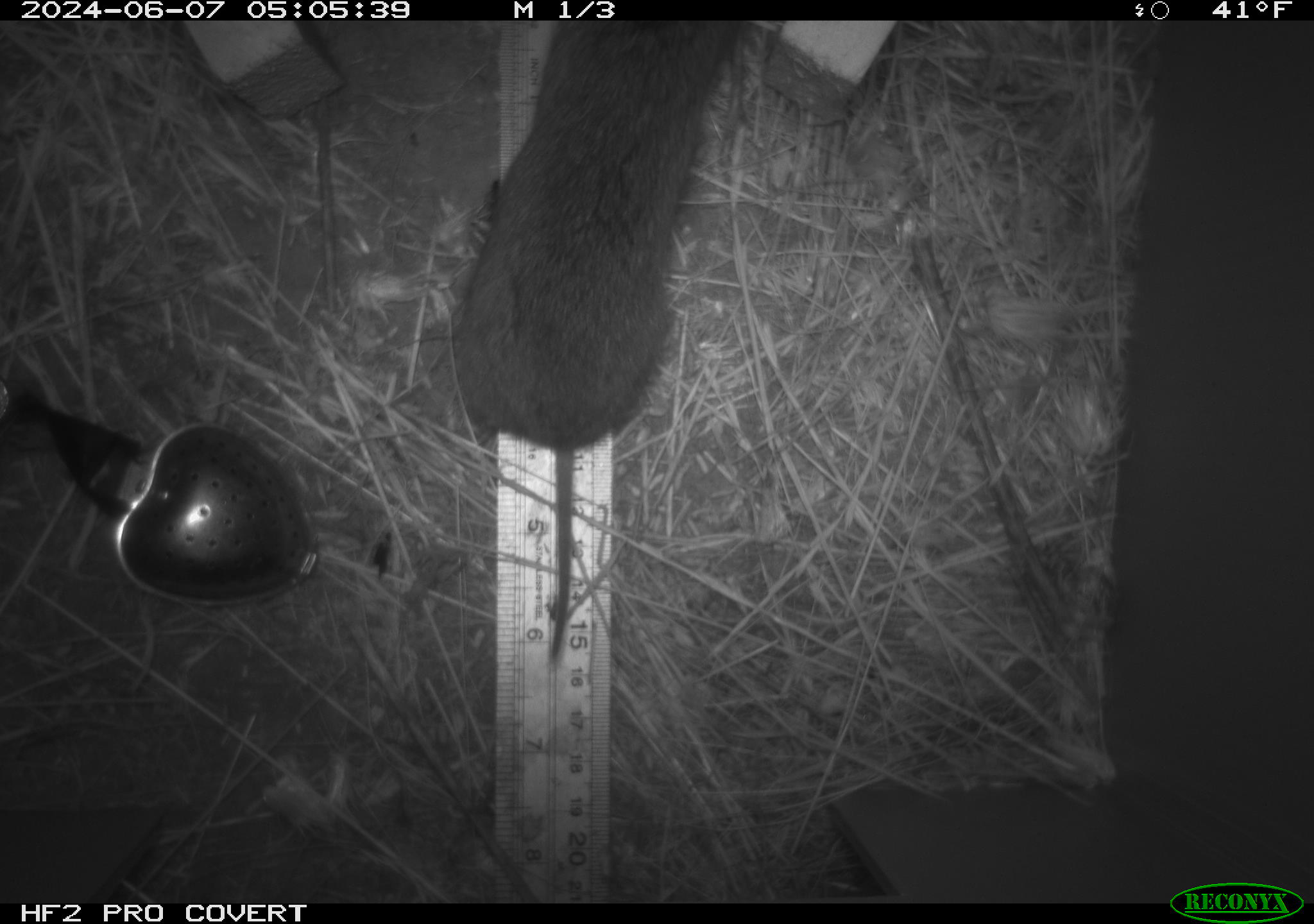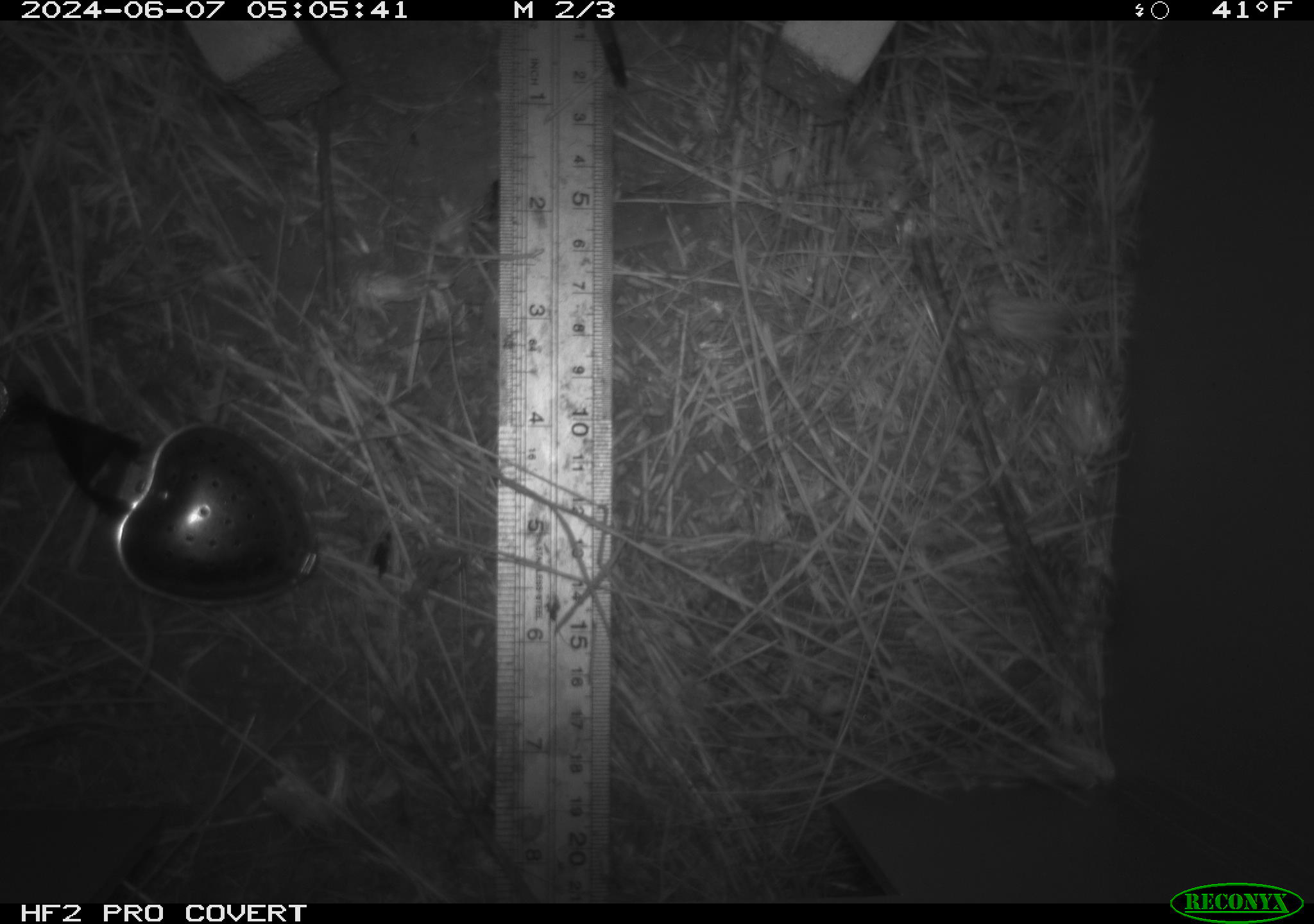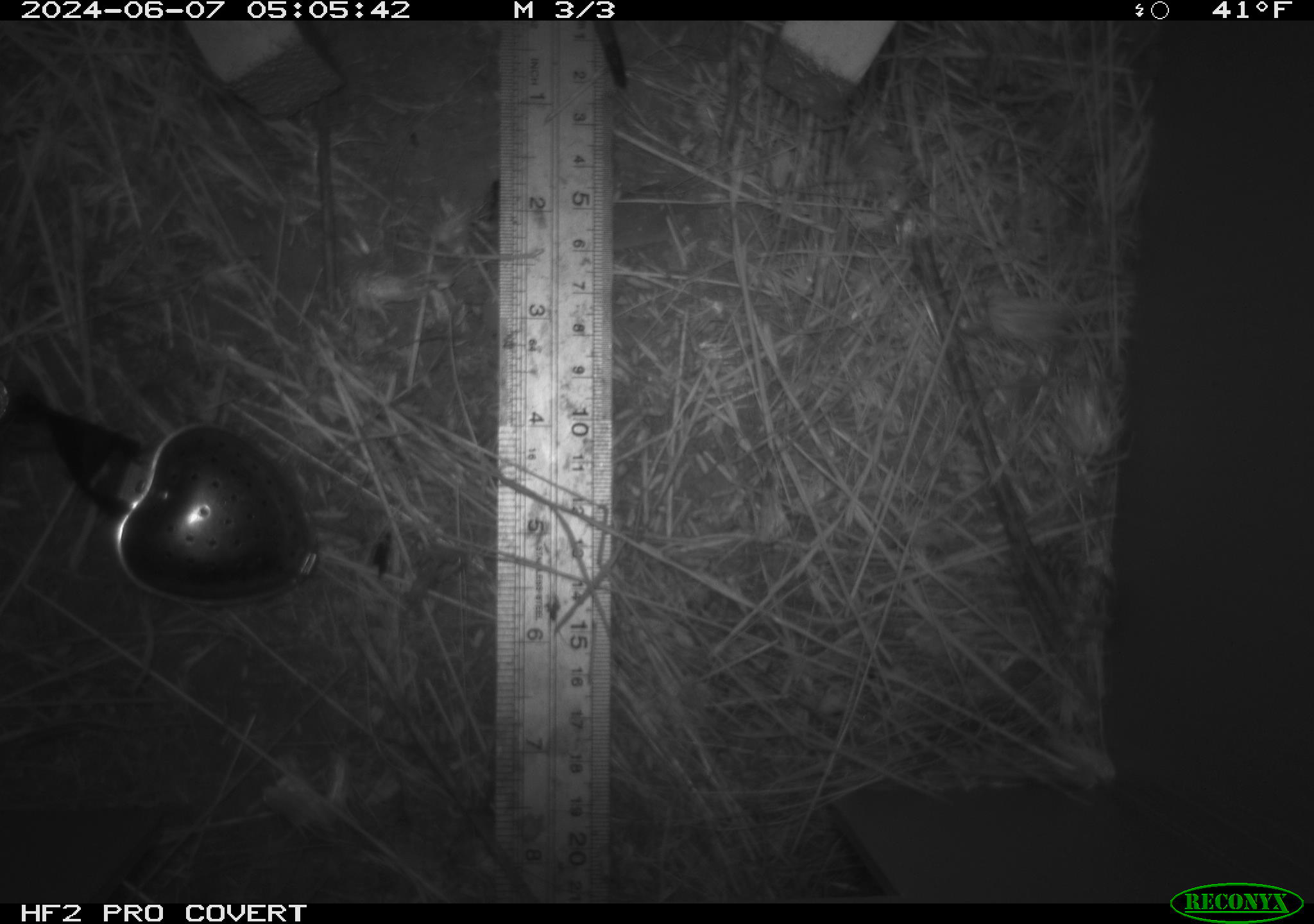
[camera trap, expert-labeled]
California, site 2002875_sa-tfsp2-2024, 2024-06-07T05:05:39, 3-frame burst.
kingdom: Animalia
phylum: Chordata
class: Mammalia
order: Rodentia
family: Cricetidae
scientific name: Arvicolinae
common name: voles, lemmings, and muskrats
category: arvicolinae subfamily